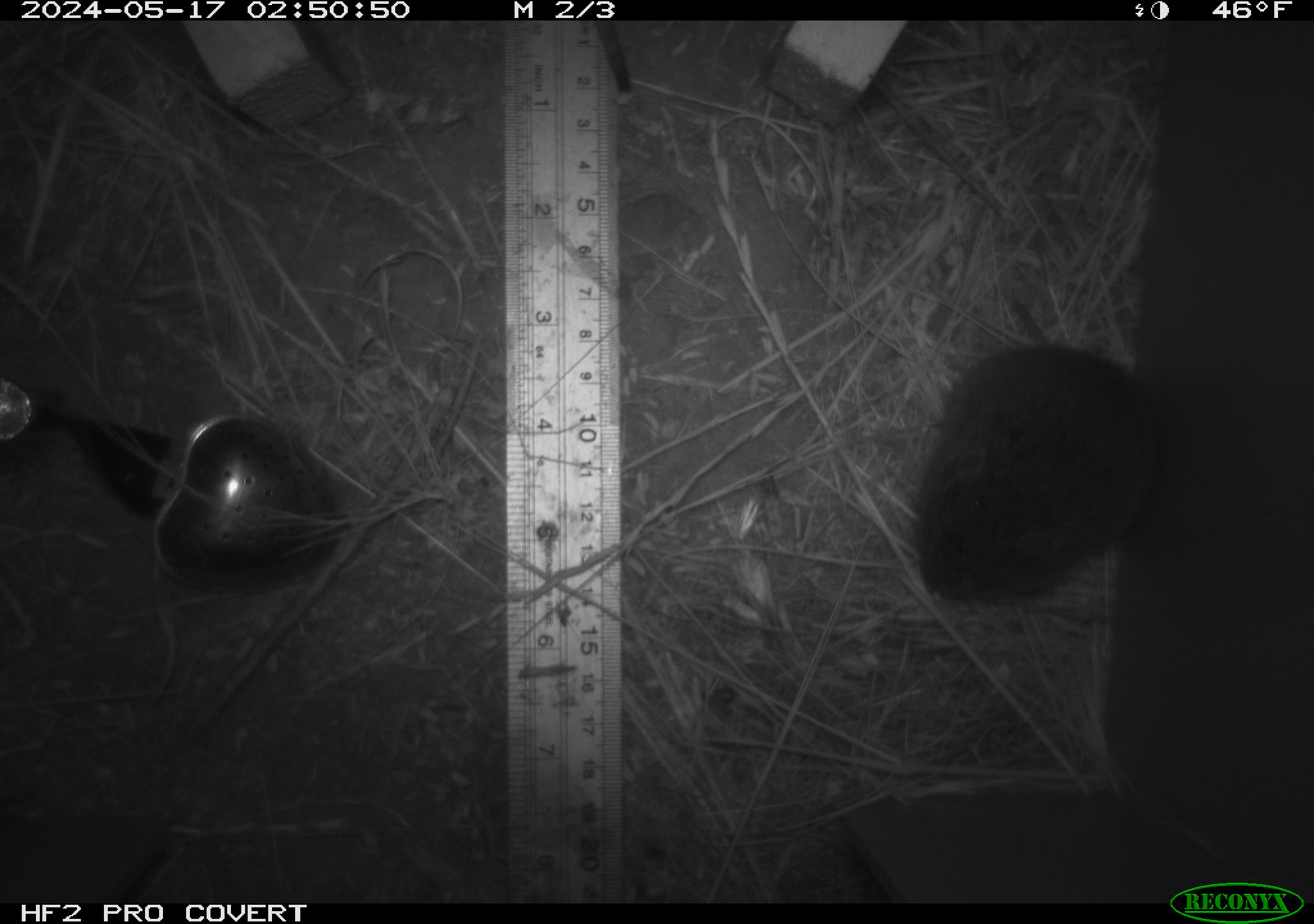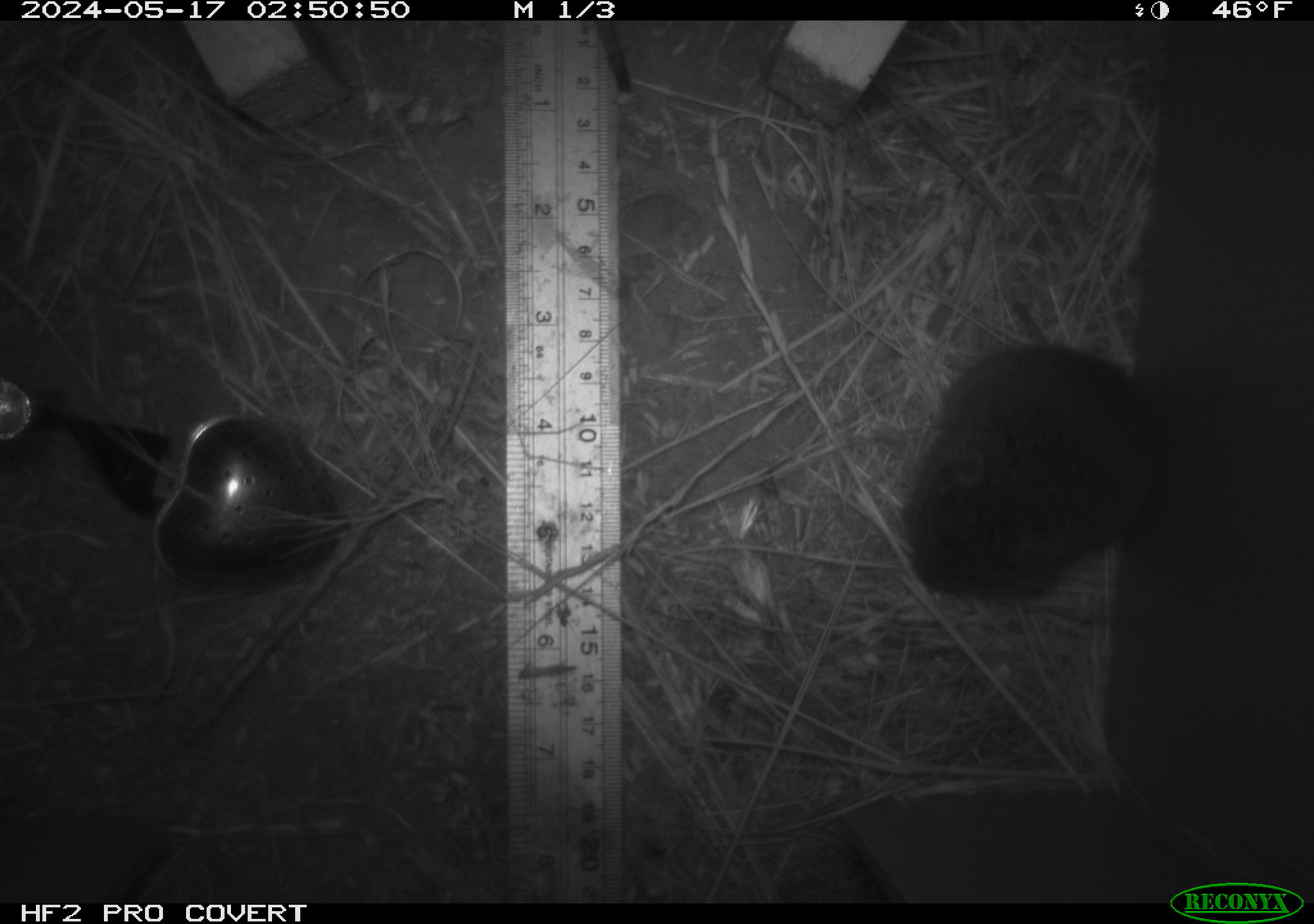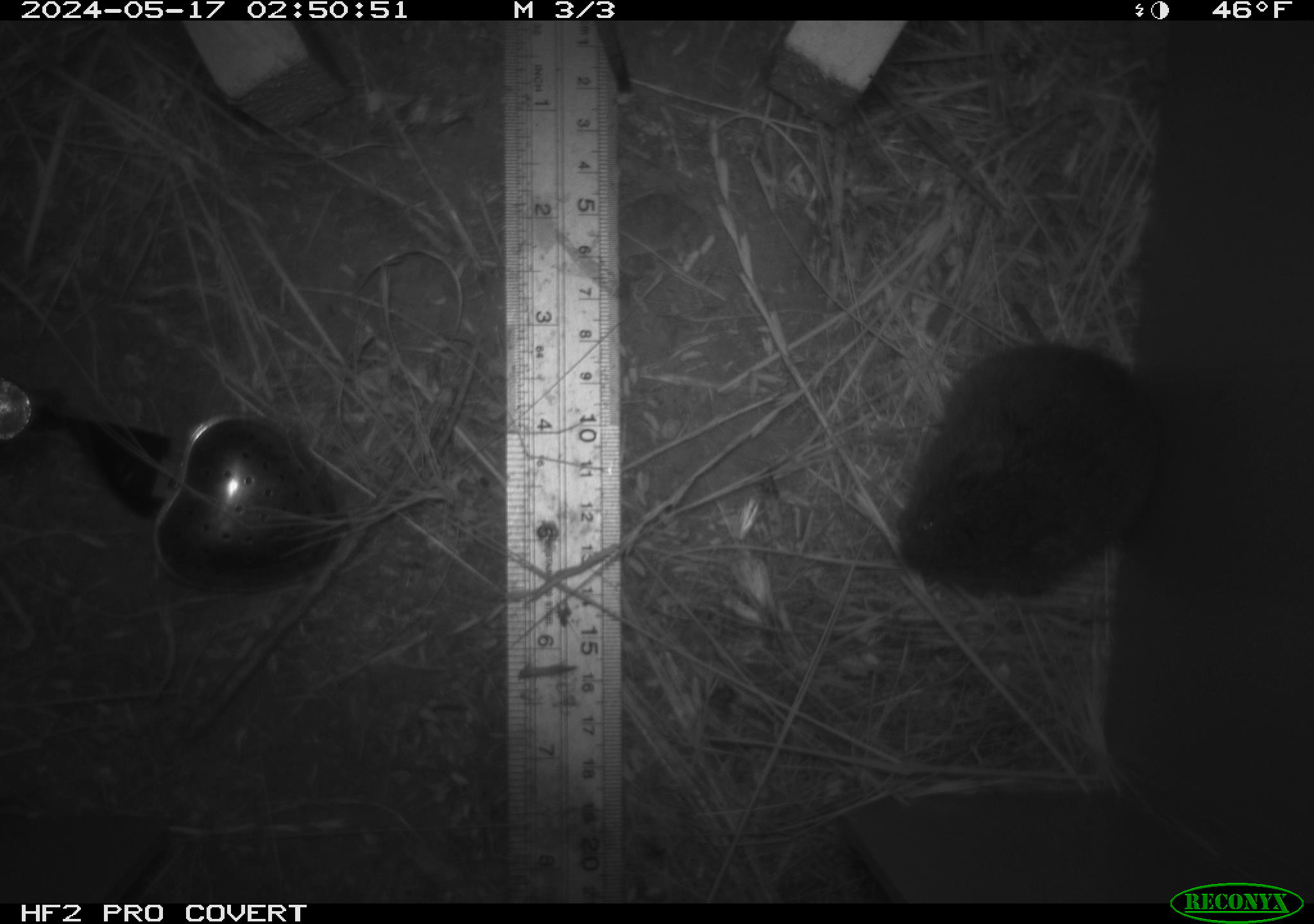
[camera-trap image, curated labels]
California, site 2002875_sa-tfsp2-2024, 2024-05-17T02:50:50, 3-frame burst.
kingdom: Animalia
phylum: Chordata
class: Mammalia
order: Rodentia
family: Cricetidae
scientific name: Arvicolinae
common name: voles, lemmings, and muskrats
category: arvicolinae subfamily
Arvicolinae subfamily (voles, lemmings, and muskrats) (Arvicolinae).